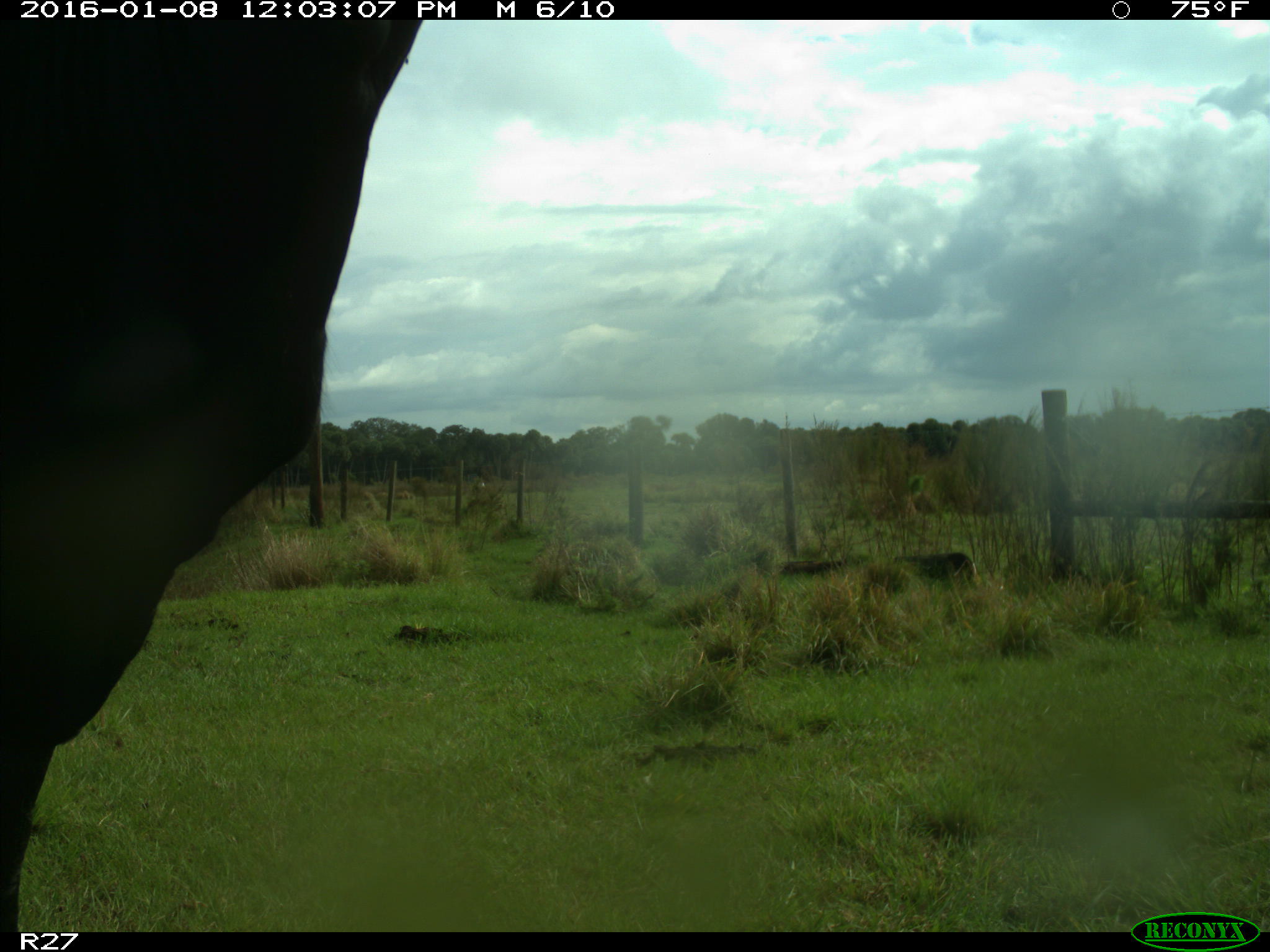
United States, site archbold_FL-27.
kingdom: Animalia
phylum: Chordata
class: Mammalia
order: Artiodactyla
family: Bovidae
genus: Bos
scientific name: Bos taurus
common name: domestic cow